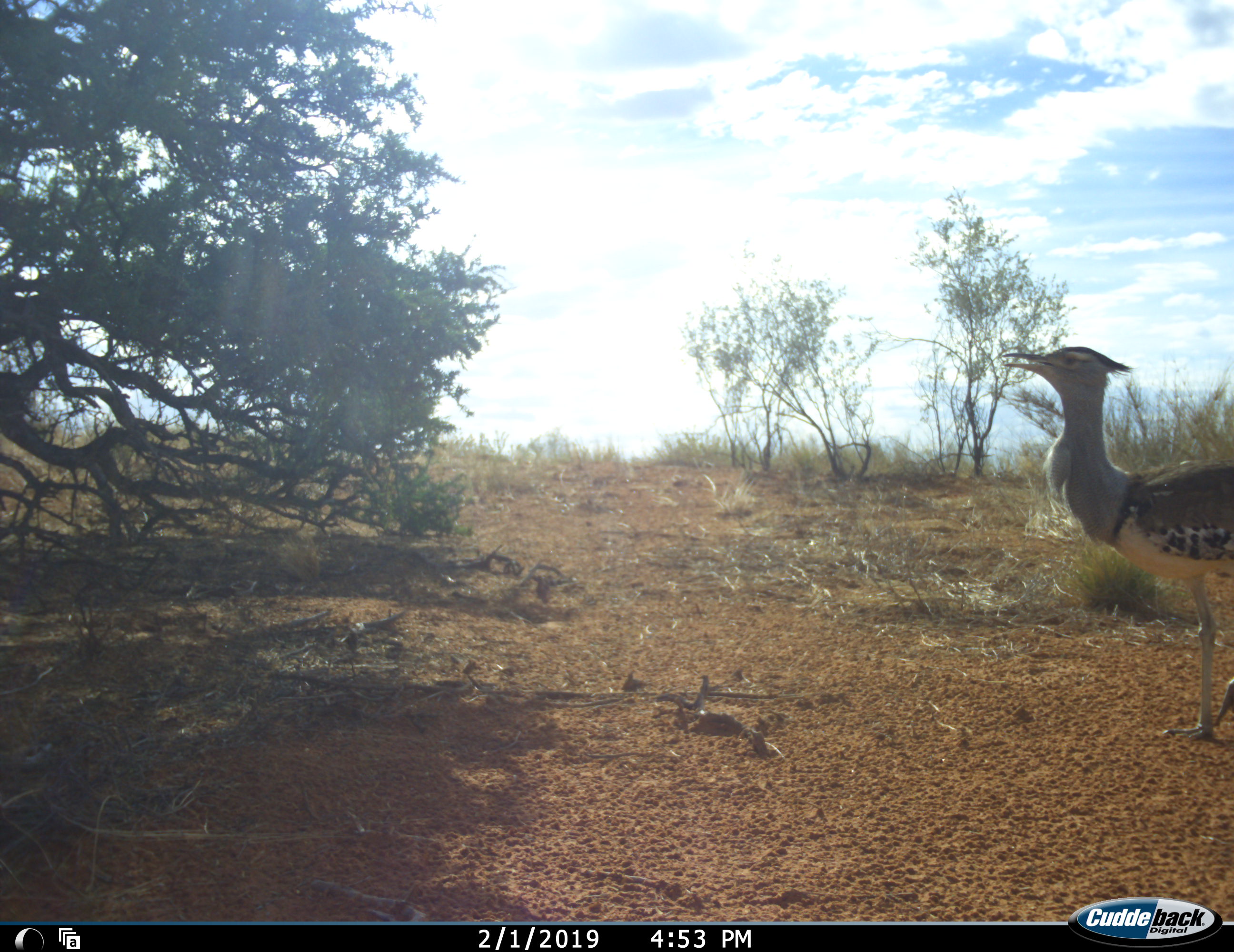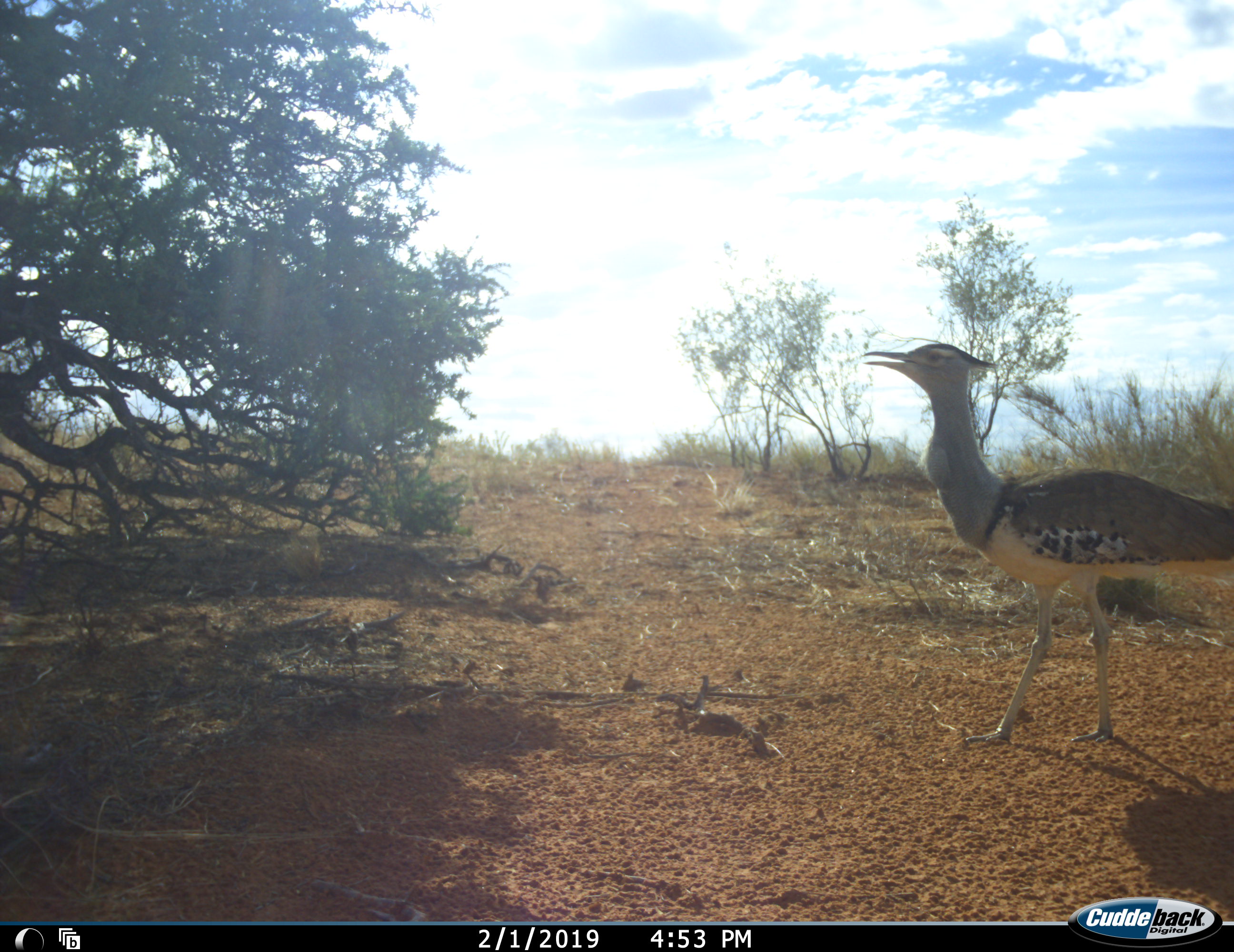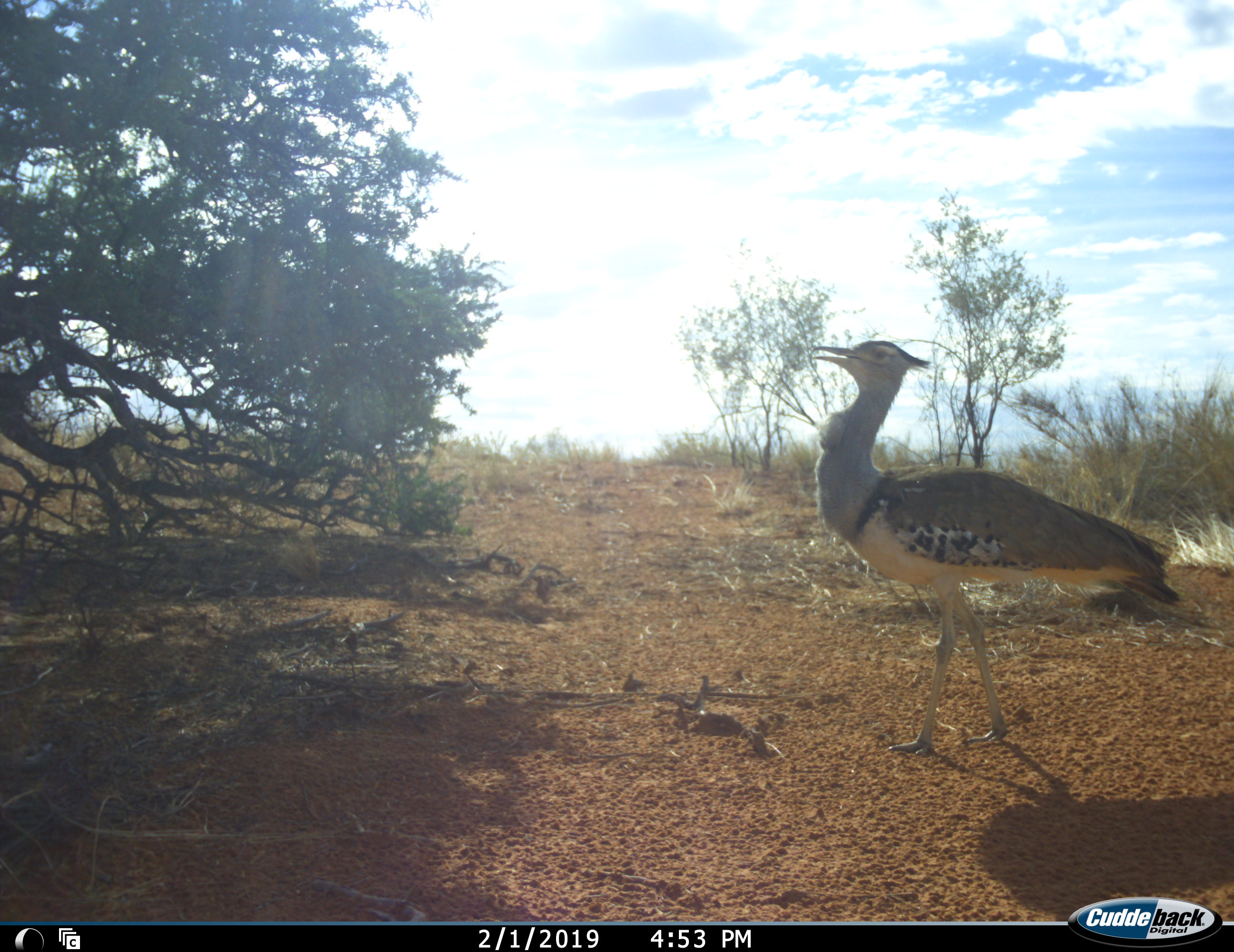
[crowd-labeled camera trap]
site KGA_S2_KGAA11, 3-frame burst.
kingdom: Animalia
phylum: Chordata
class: Aves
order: Otidiformes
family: Otididae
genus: Ardeotis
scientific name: Ardeotis kori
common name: kori bustard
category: bustardkori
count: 1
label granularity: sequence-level